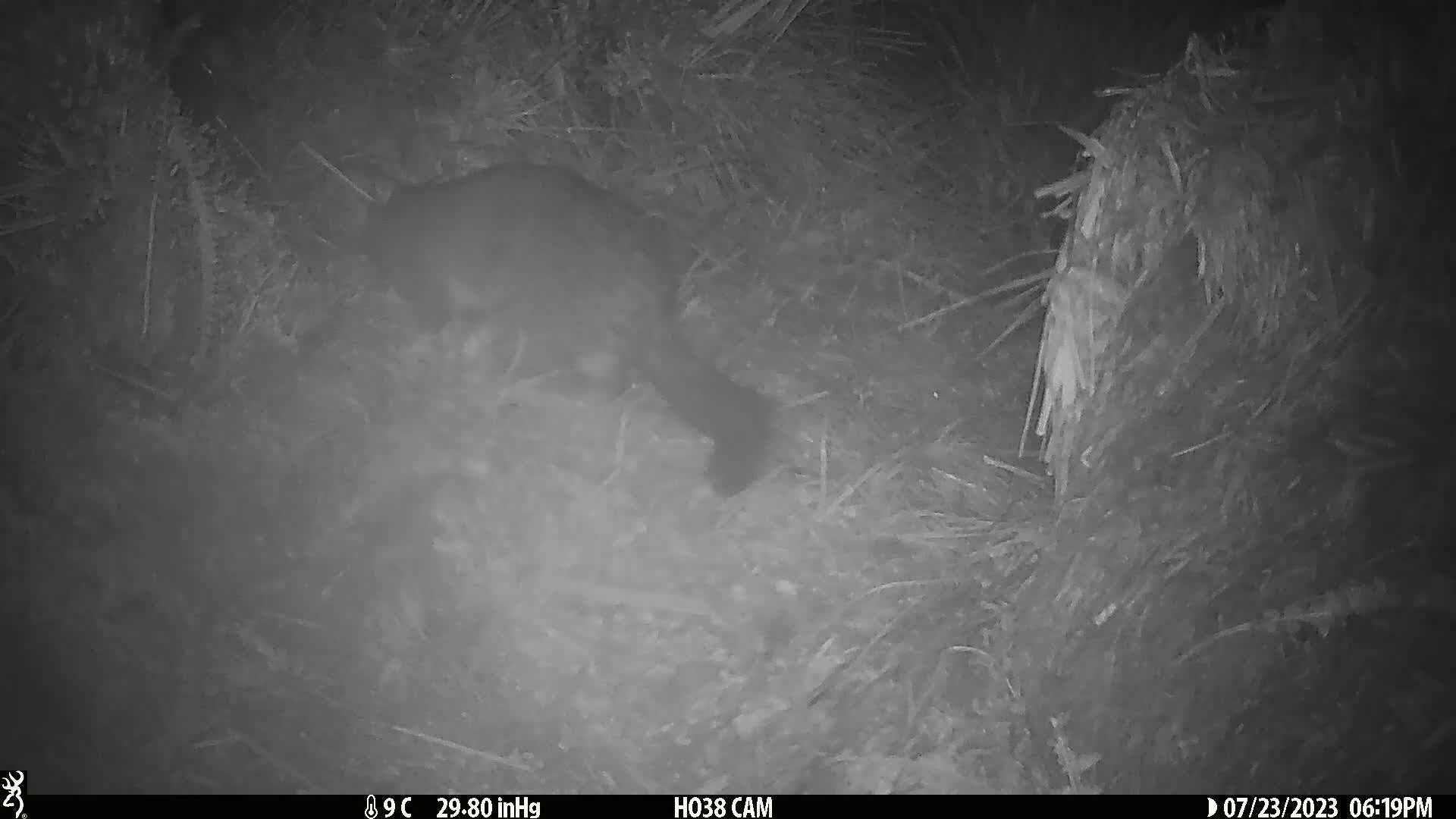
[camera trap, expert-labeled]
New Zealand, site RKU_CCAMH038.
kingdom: Animalia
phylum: Chordata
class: Mammalia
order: Diprotodontia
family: Phalangeridae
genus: Trichosurus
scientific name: Trichosurus vulpecula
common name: common brushtail possum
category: possum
Possum (common brushtail possum) (Trichosurus vulpecula).